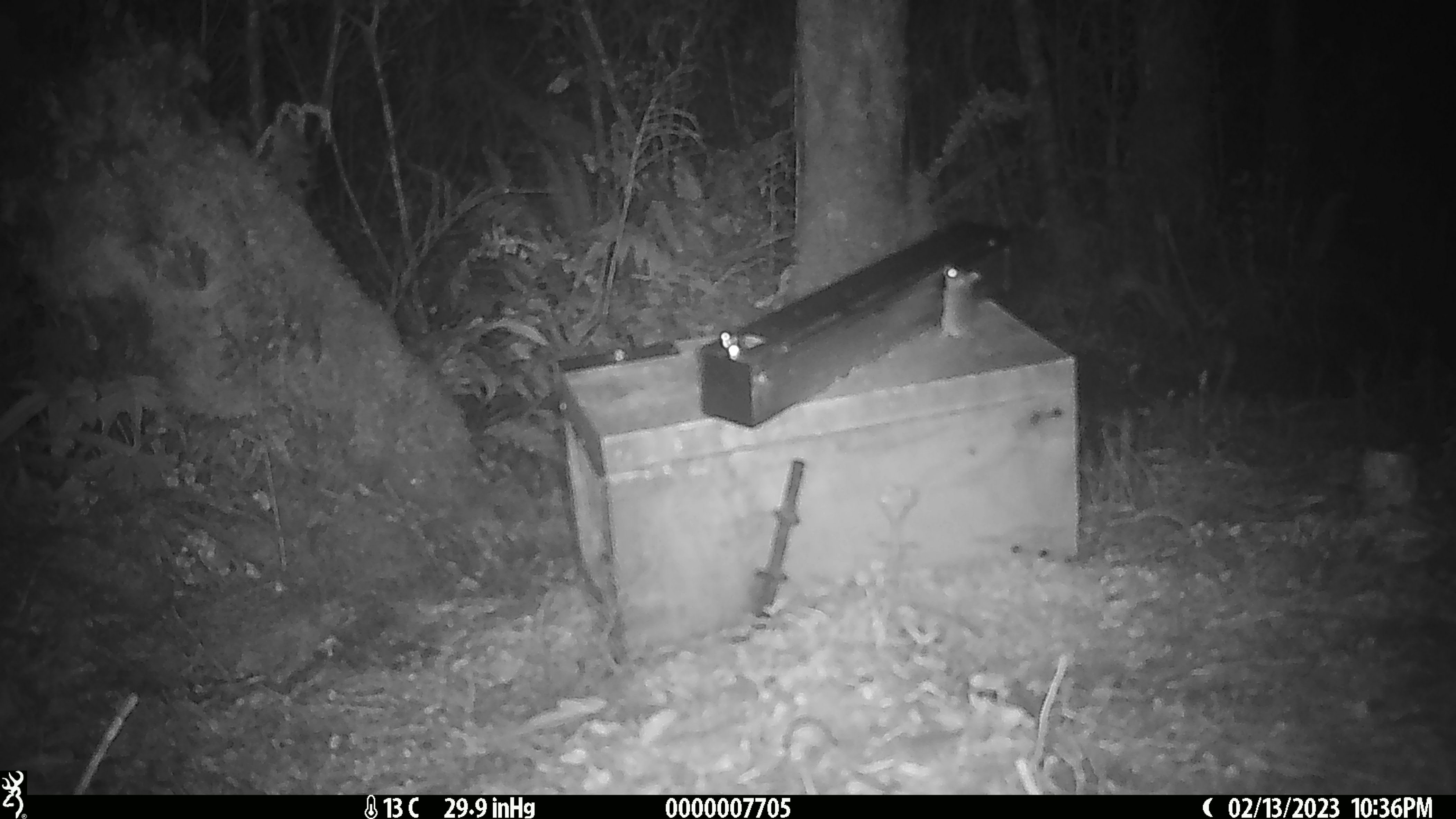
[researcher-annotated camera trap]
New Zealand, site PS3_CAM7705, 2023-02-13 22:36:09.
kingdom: Animalia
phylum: Chordata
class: Mammalia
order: Rodentia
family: Muridae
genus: Mus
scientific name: Mus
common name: mouse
Mouse (Mus).